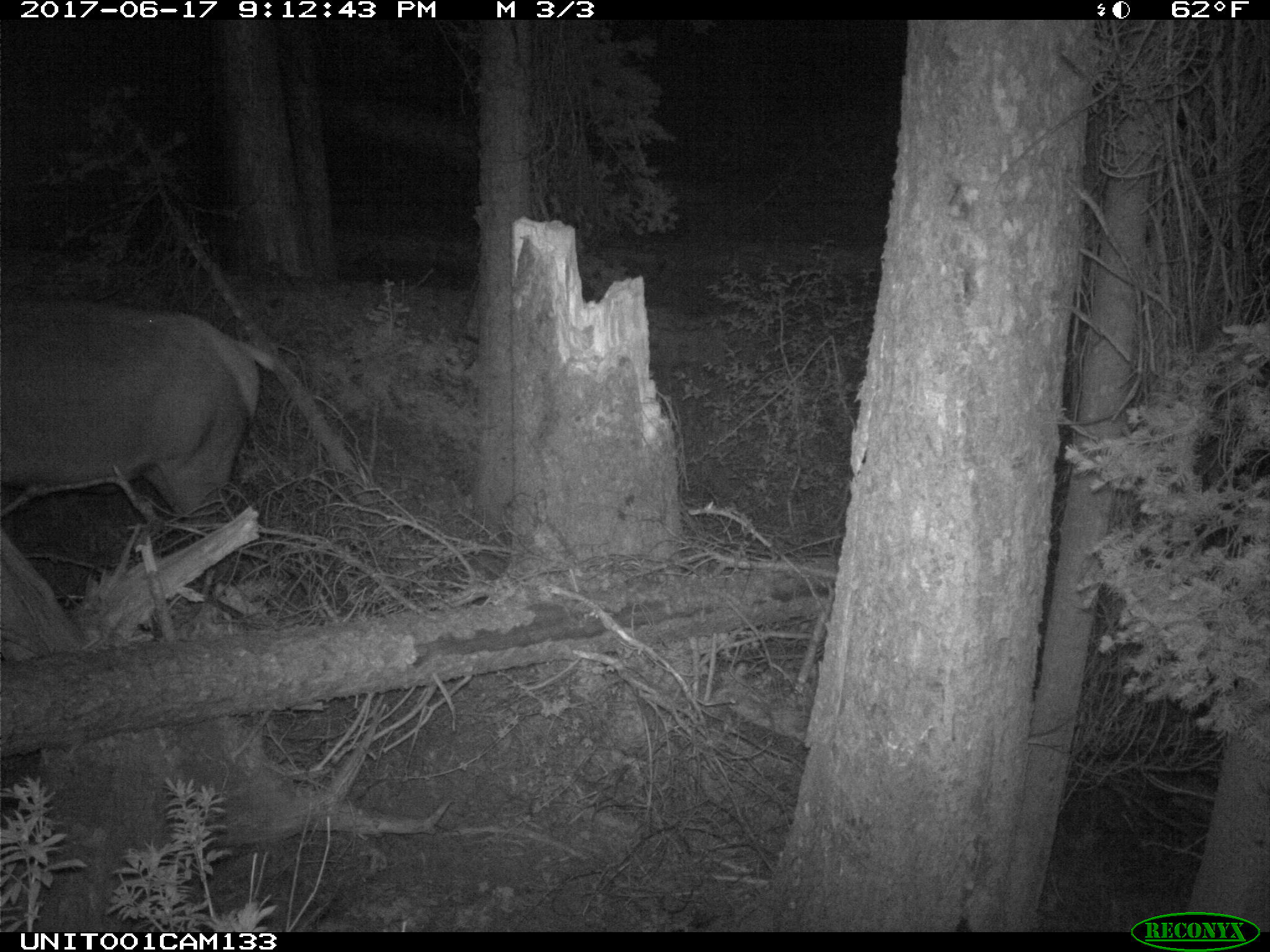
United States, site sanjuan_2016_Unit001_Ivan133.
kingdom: Animalia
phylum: Chordata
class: Mammalia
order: Artiodactyla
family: Cervidae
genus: Cervus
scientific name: Cervus elaphus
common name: red deer